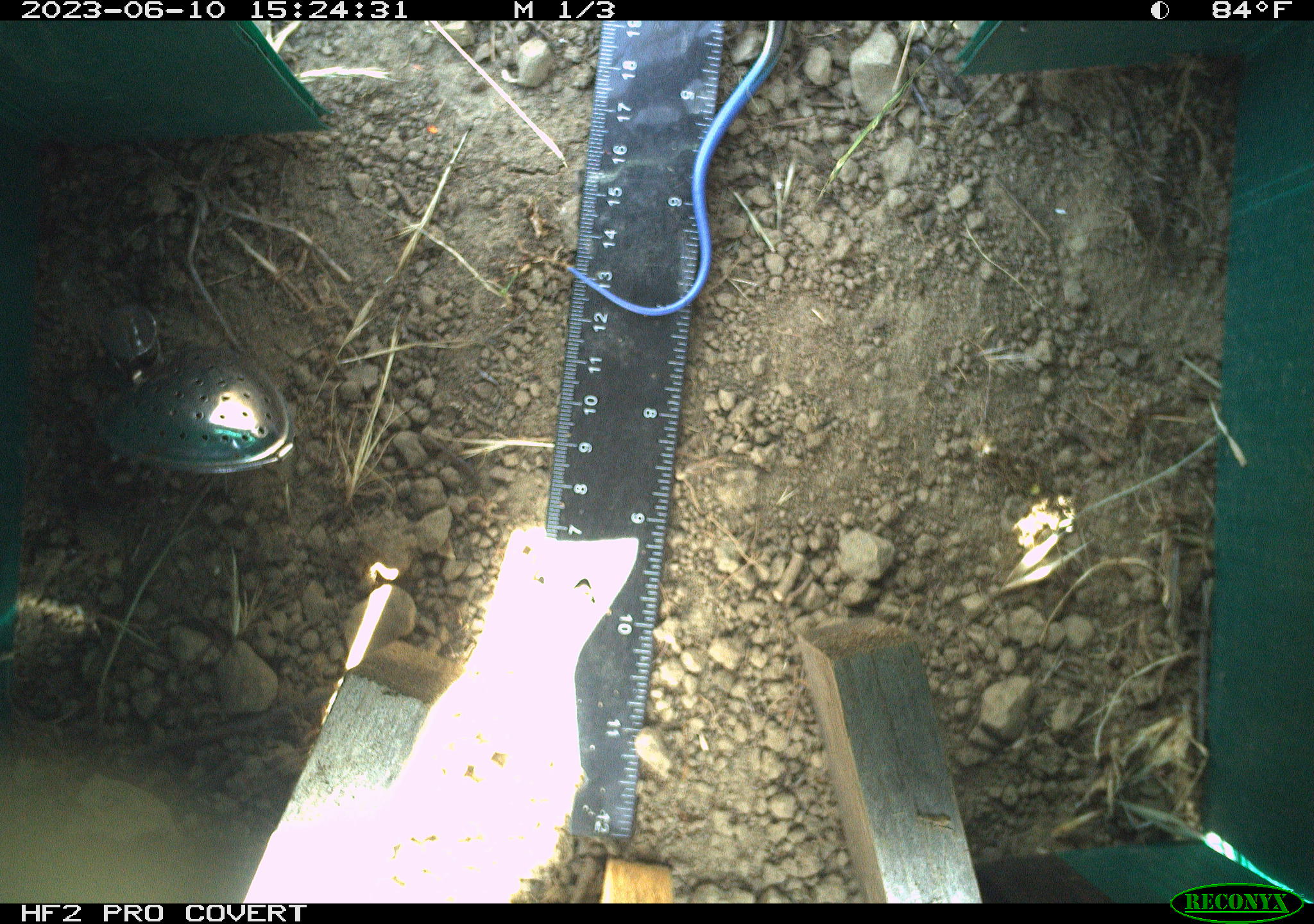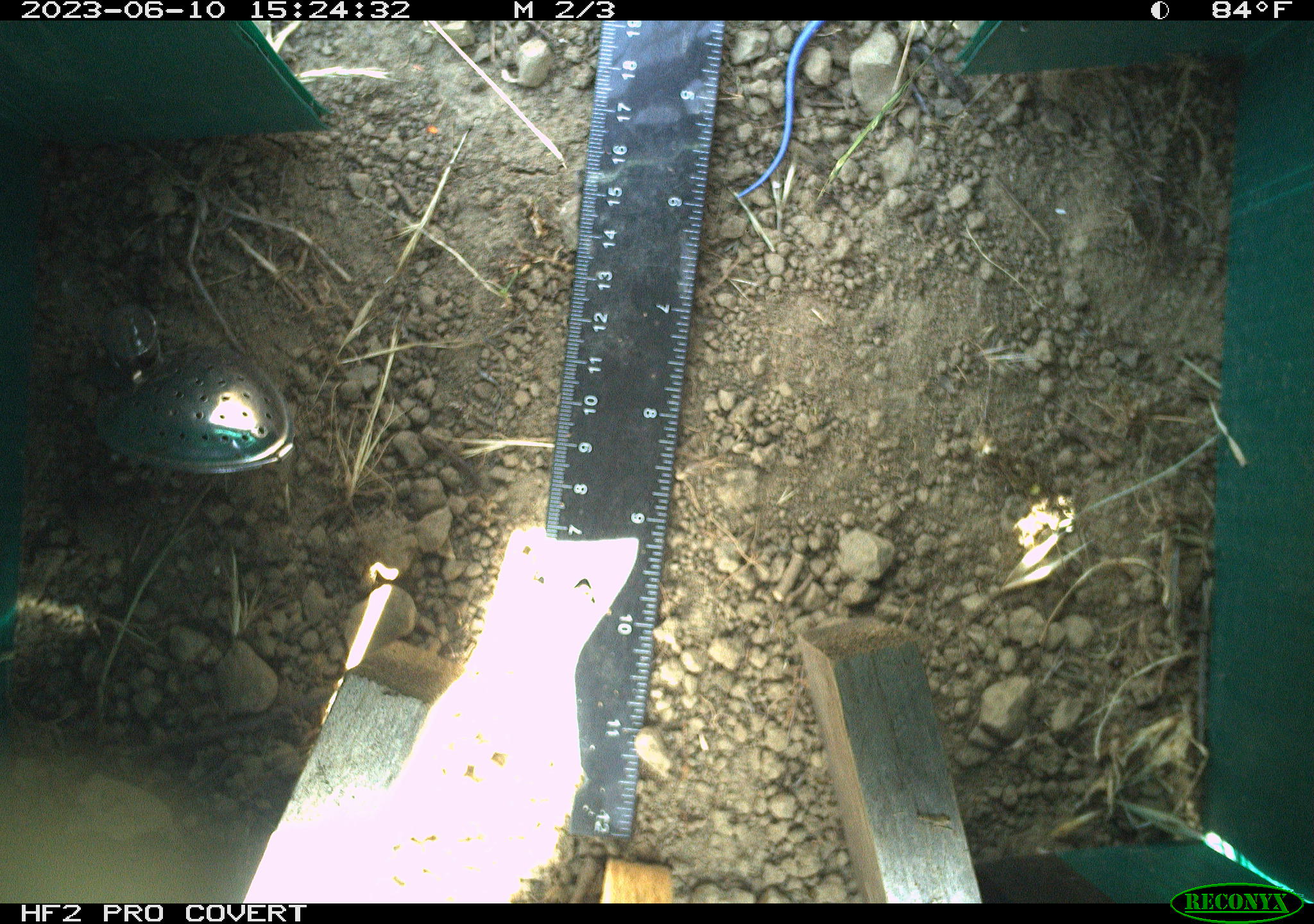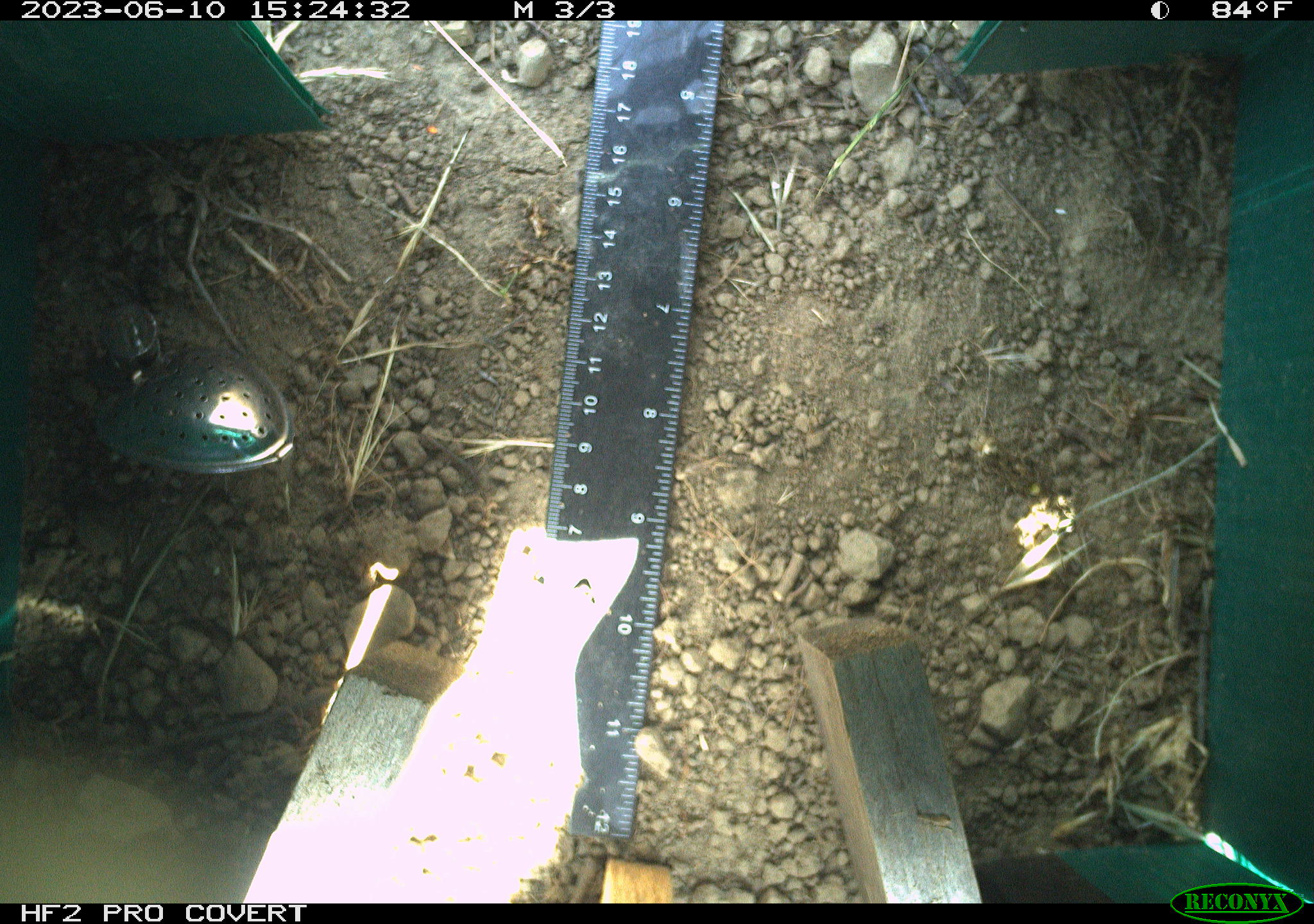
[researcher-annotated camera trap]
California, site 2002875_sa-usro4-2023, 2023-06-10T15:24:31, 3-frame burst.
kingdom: Animalia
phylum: Chordata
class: Reptilia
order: Squamata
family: Scincidae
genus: Plestiodon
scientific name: Plestiodon skiltonianus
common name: western skink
Western skink (Plestiodon skiltonianus).